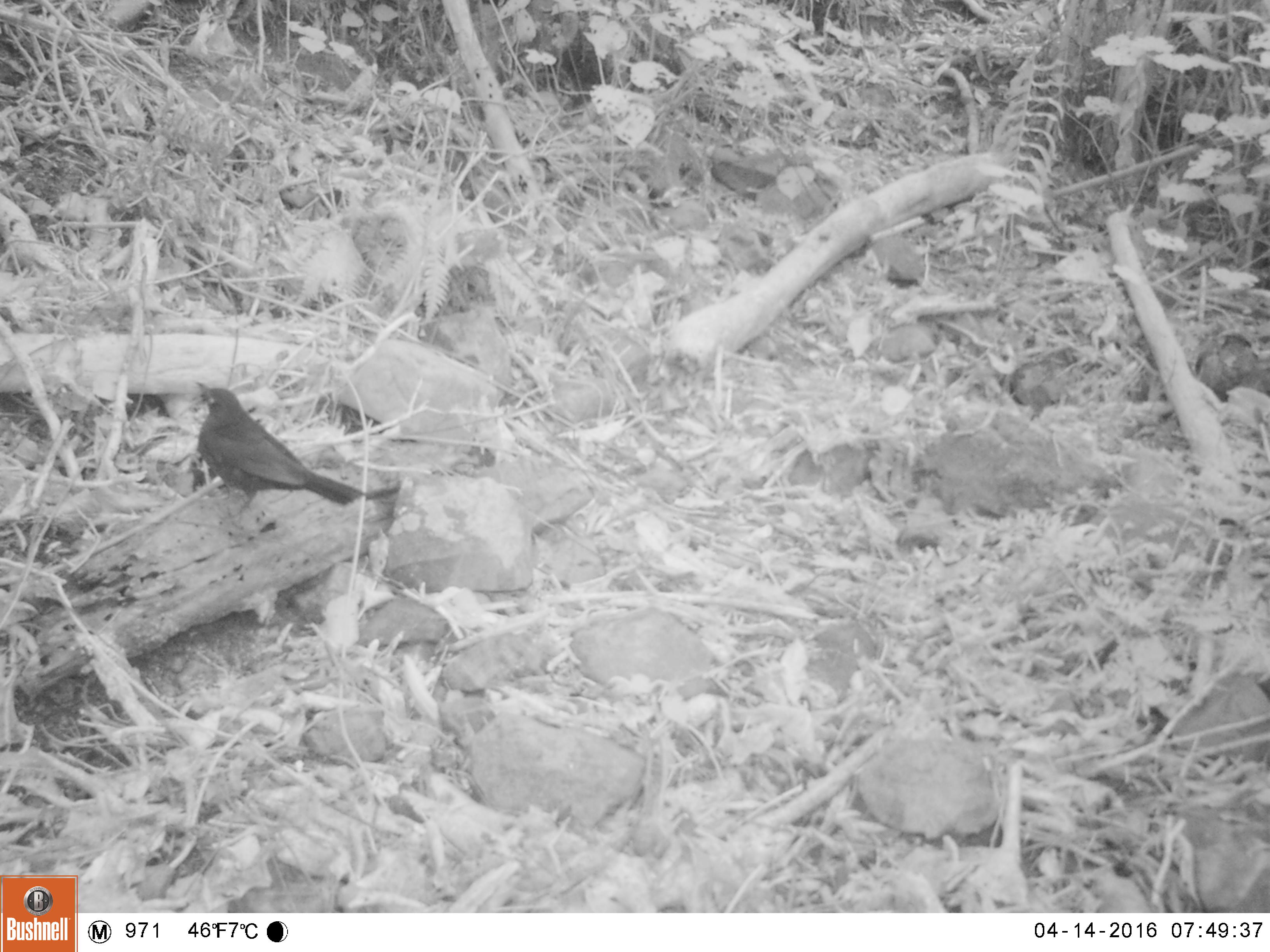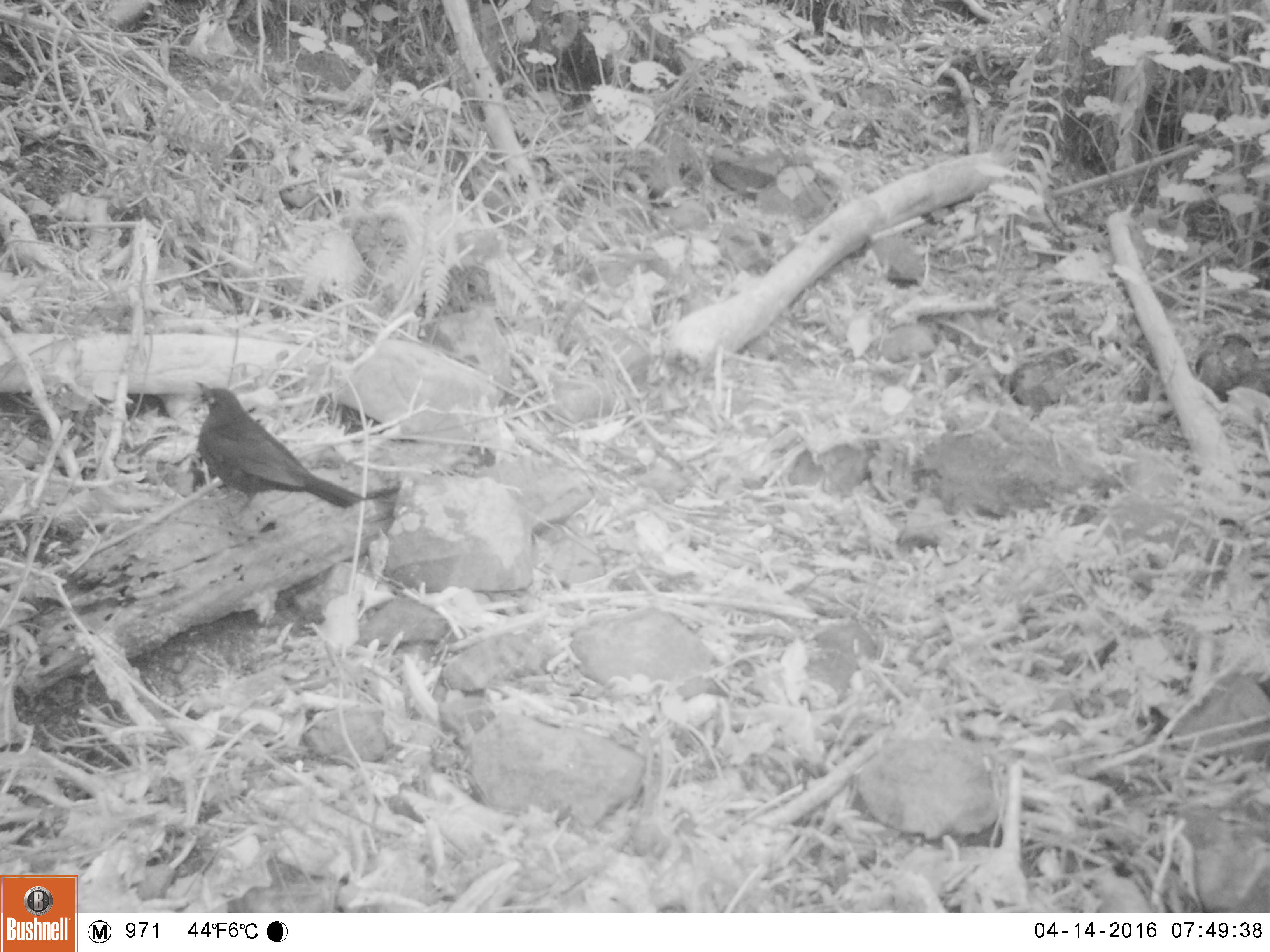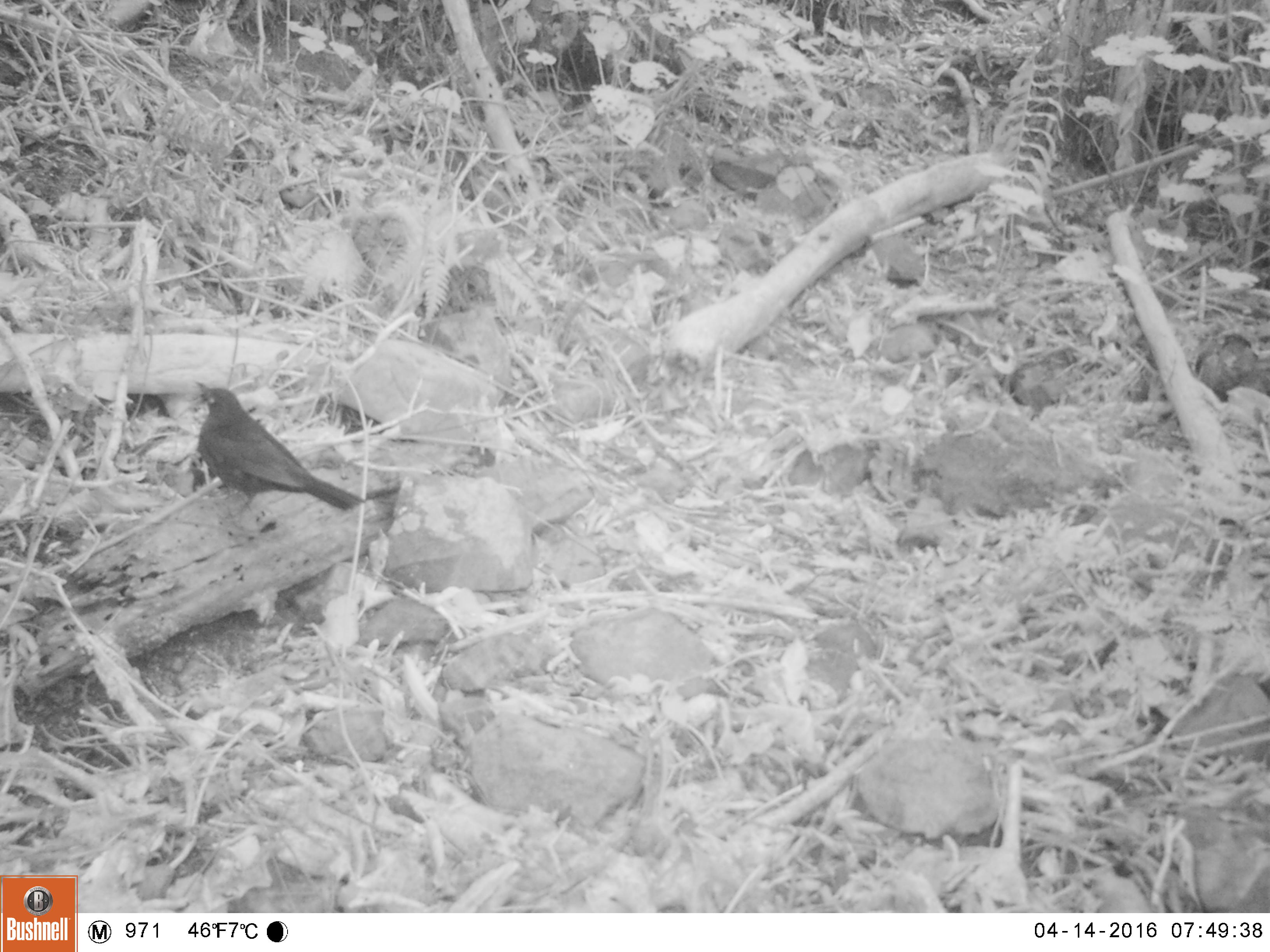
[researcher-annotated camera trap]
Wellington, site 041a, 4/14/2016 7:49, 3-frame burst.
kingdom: Animalia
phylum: Chordata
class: Aves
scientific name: Aves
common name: bird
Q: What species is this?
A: Bird (Aves).